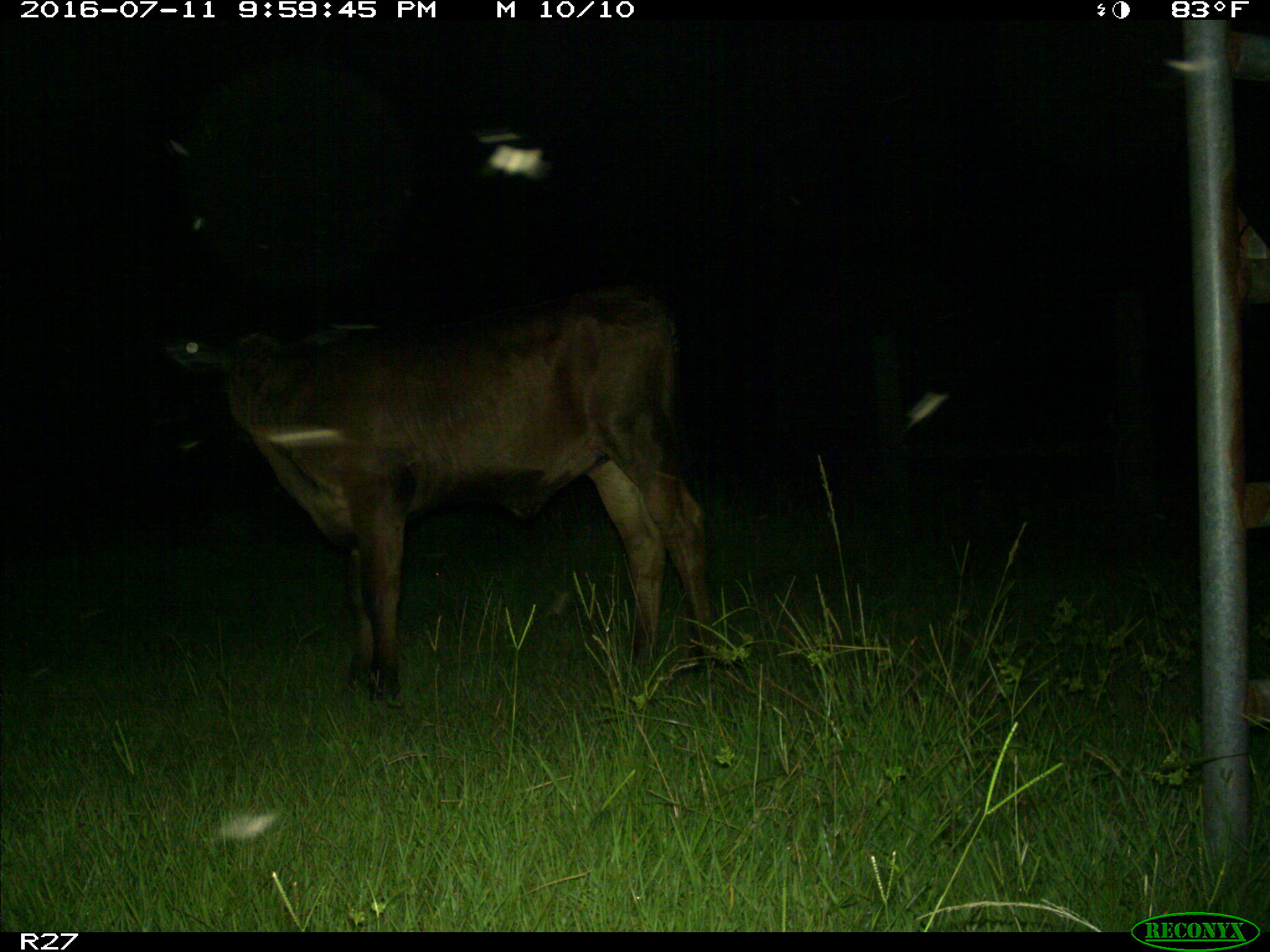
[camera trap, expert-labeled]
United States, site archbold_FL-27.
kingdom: Animalia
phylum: Chordata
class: Mammalia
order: Artiodactyla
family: Bovidae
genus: Bos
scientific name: Bos taurus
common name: domestic cow